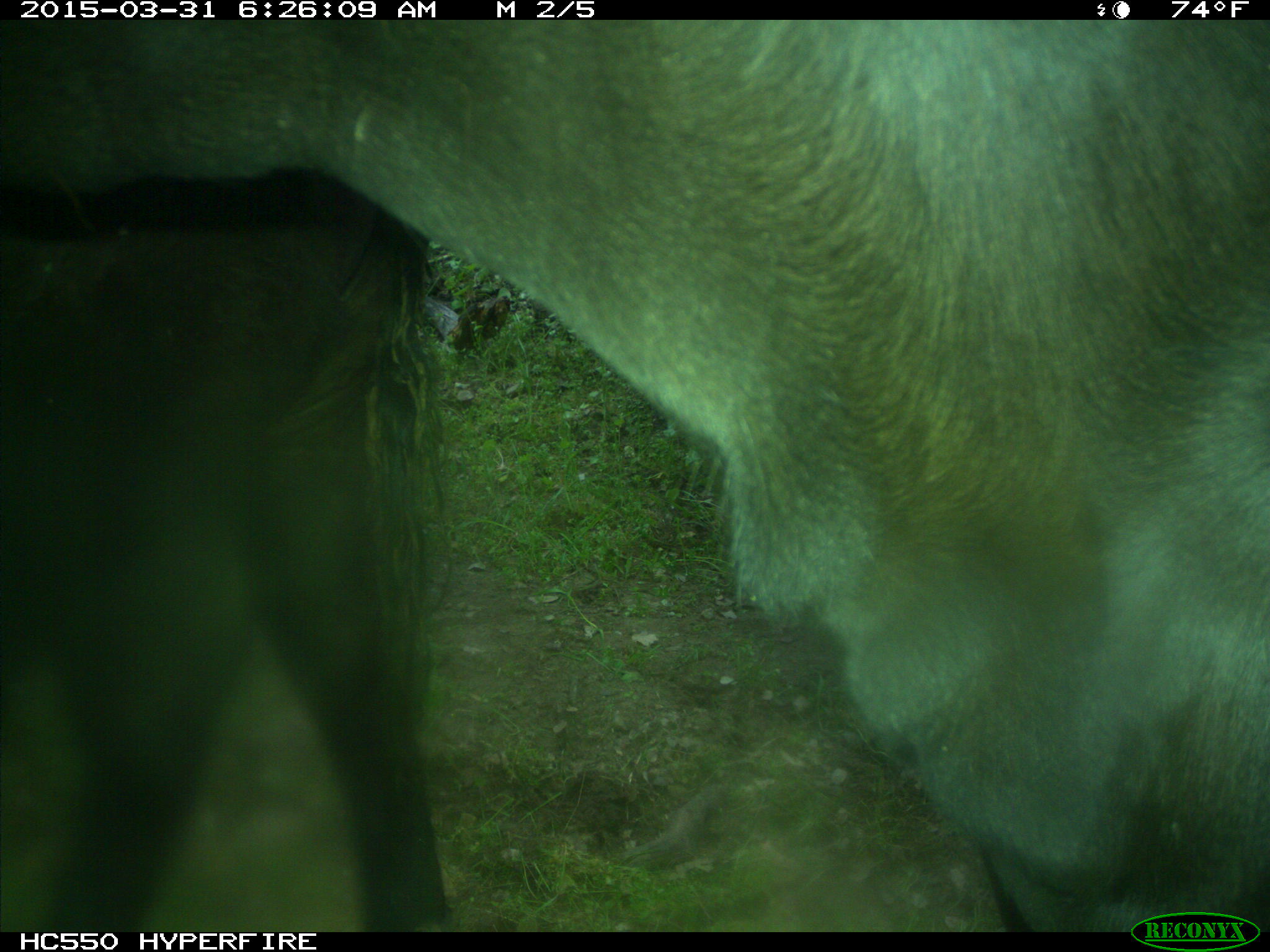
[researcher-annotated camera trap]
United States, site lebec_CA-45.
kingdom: Animalia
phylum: Chordata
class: Mammalia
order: Artiodactyla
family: Bovidae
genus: Bos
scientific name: Bos taurus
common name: domestic cow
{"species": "Bos taurus (domestic cow)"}